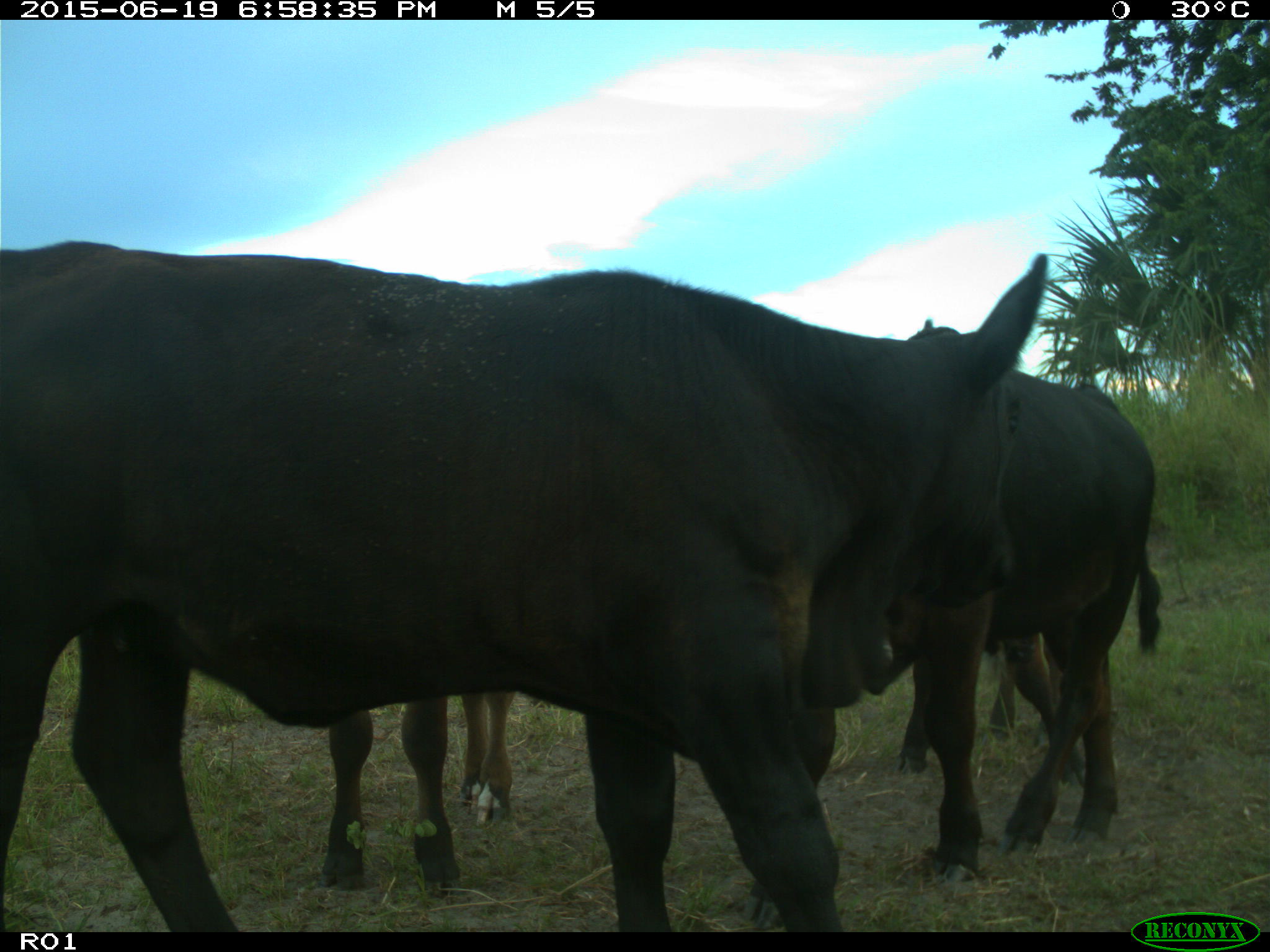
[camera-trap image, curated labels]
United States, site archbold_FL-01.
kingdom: Animalia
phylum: Chordata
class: Mammalia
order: Artiodactyla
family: Bovidae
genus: Bos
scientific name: Bos taurus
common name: domestic cow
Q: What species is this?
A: Bos taurus (domestic cow).